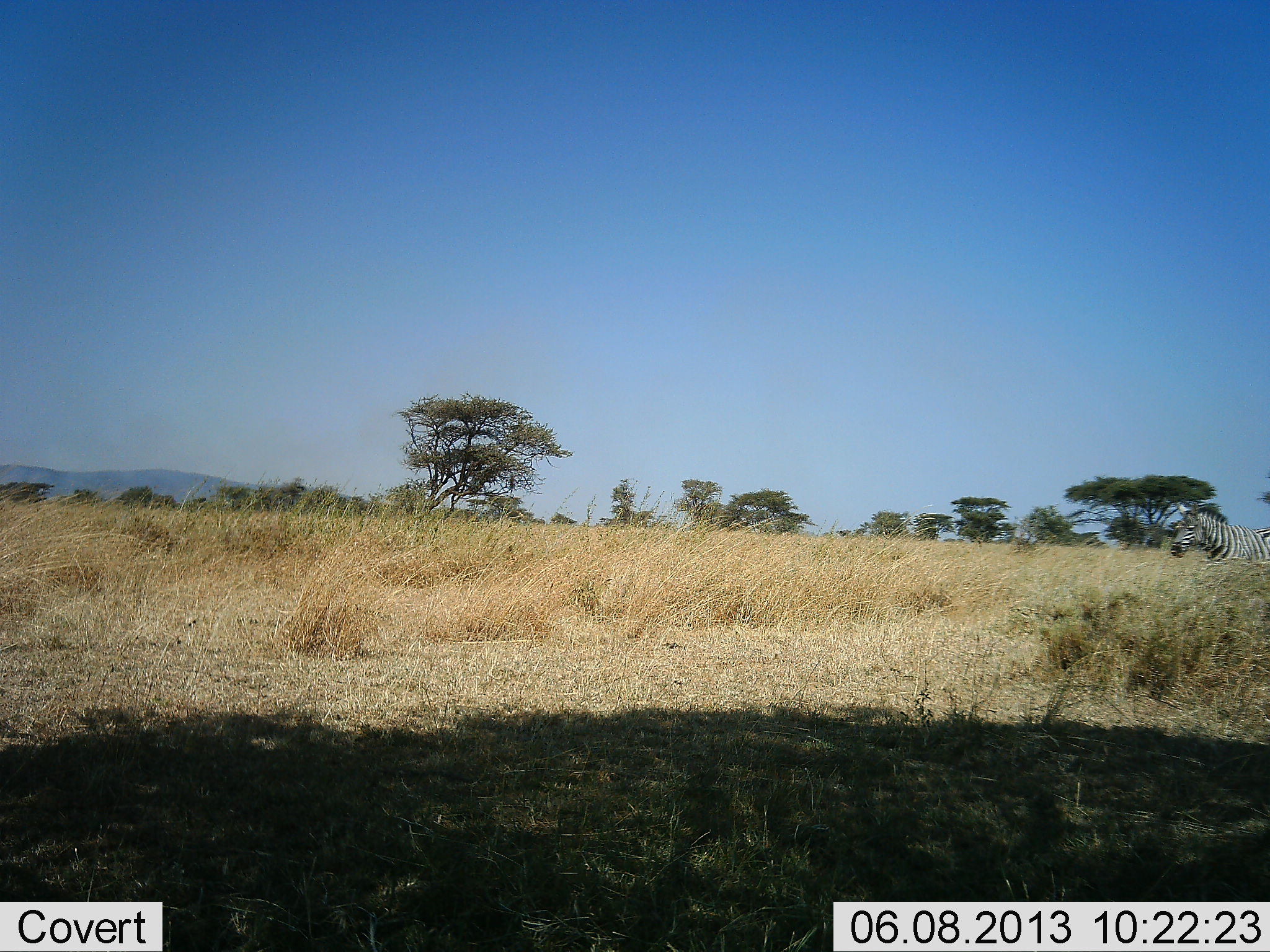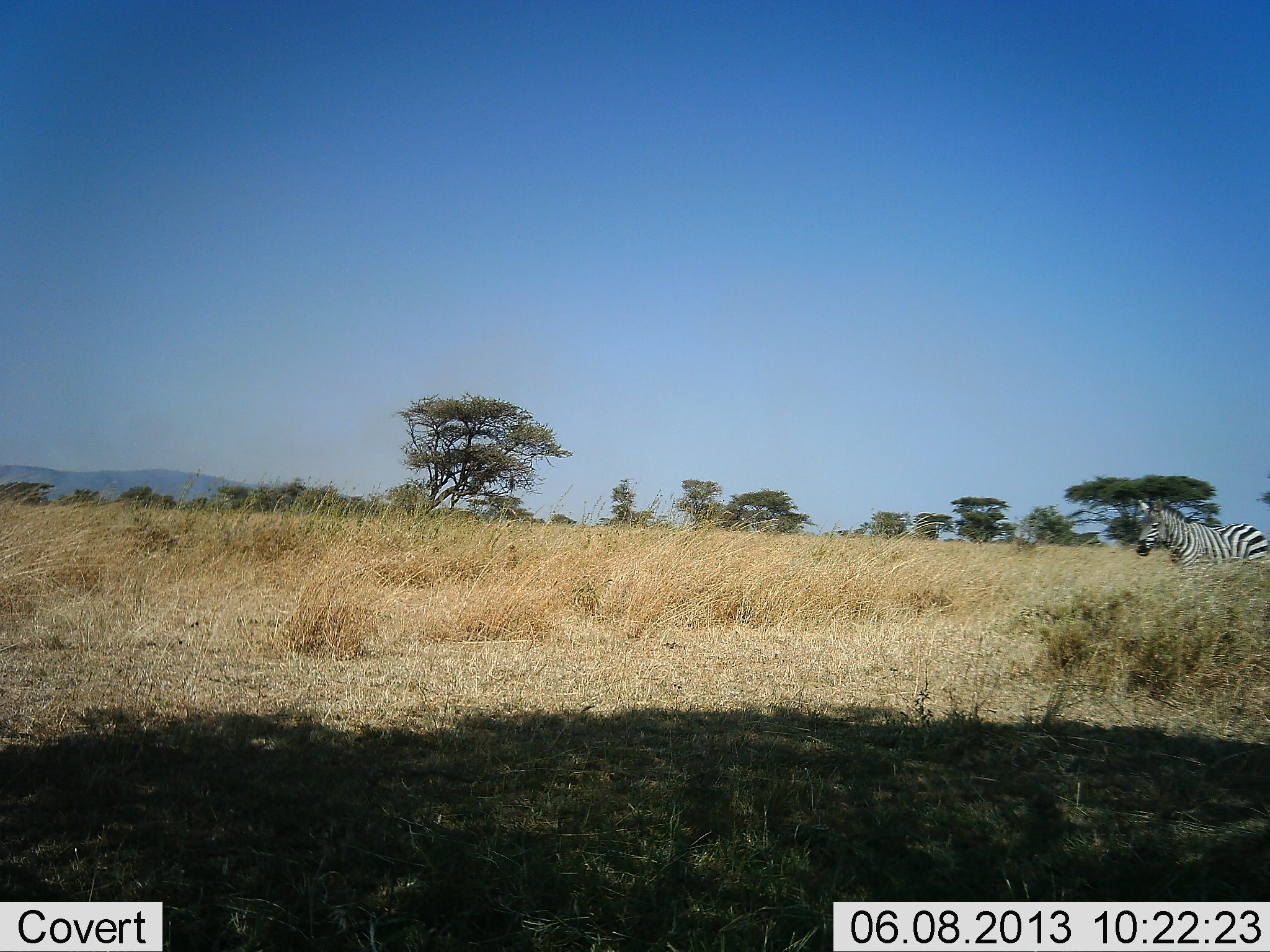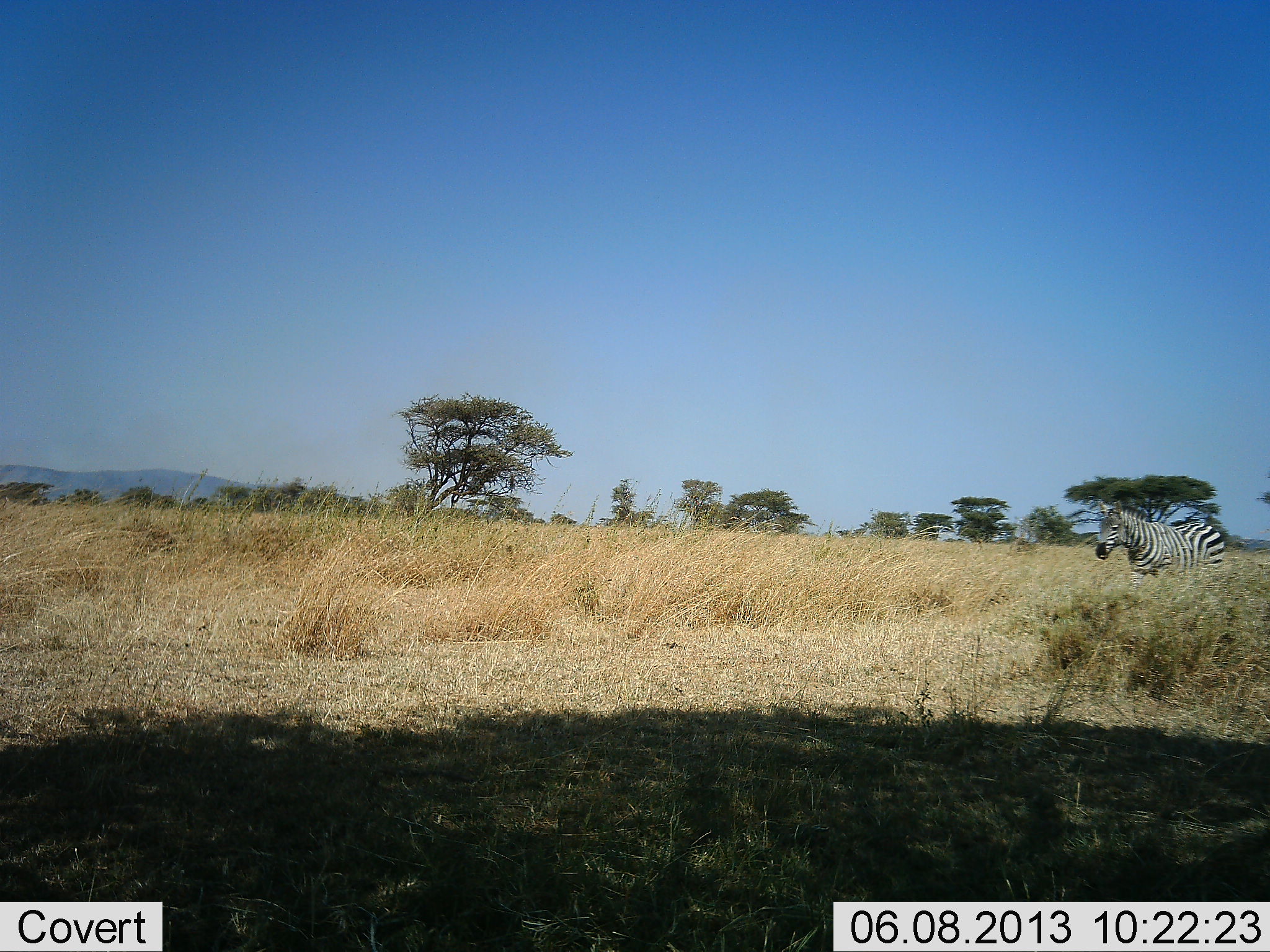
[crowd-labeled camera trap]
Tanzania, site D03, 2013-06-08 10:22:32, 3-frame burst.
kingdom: Animalia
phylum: Chordata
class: Mammalia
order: Perissodactyla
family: Equidae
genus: Equus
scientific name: Equus quagga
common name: plains zebra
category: zebra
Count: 1.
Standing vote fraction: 4%.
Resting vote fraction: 0%.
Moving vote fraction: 100%.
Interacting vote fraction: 0%.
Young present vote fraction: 0%.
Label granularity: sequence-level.